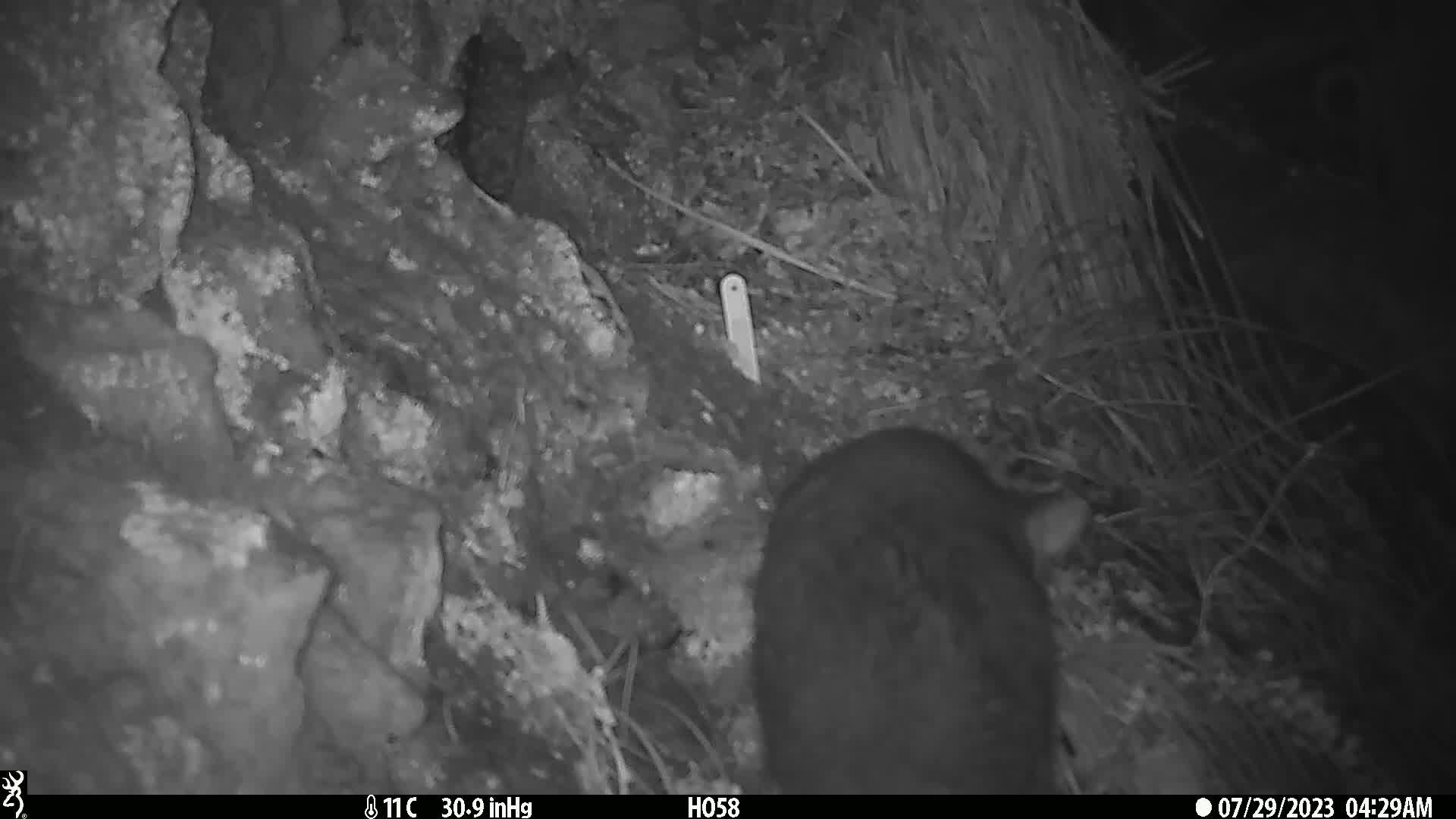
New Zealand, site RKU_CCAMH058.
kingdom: Animalia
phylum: Chordata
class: Mammalia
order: Diprotodontia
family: Phalangeridae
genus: Trichosurus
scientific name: Trichosurus vulpecula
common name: common brushtail possum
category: possum